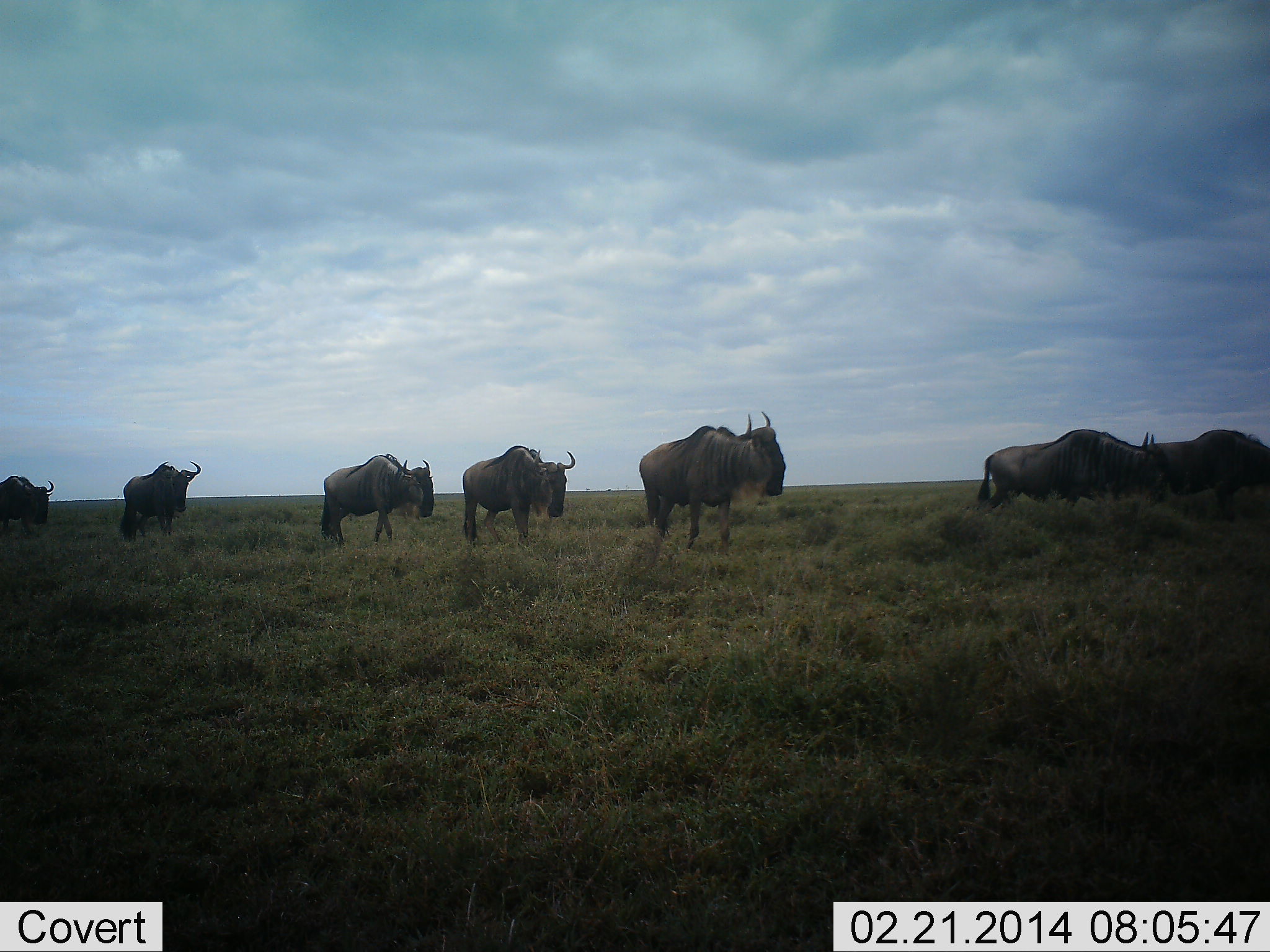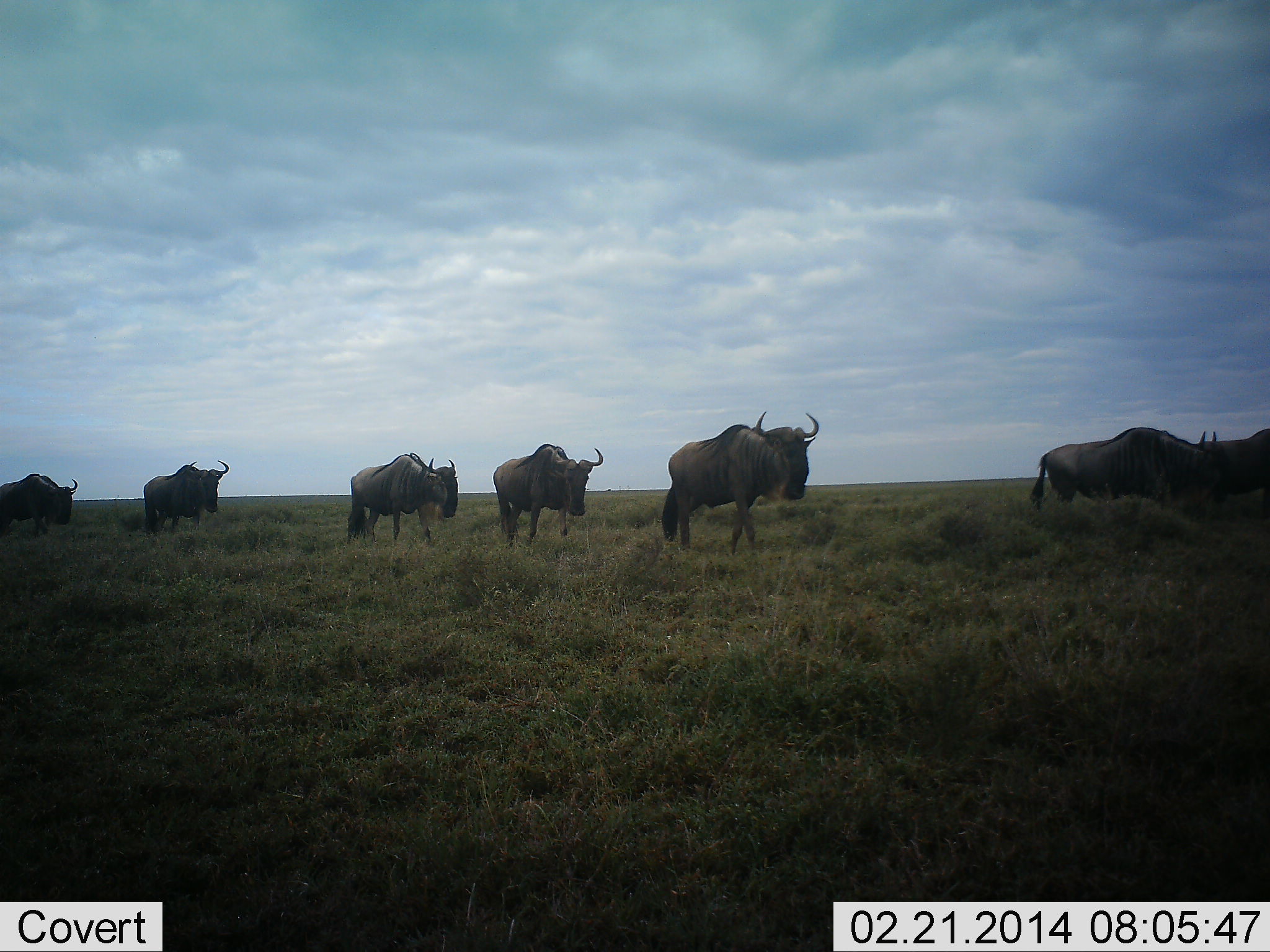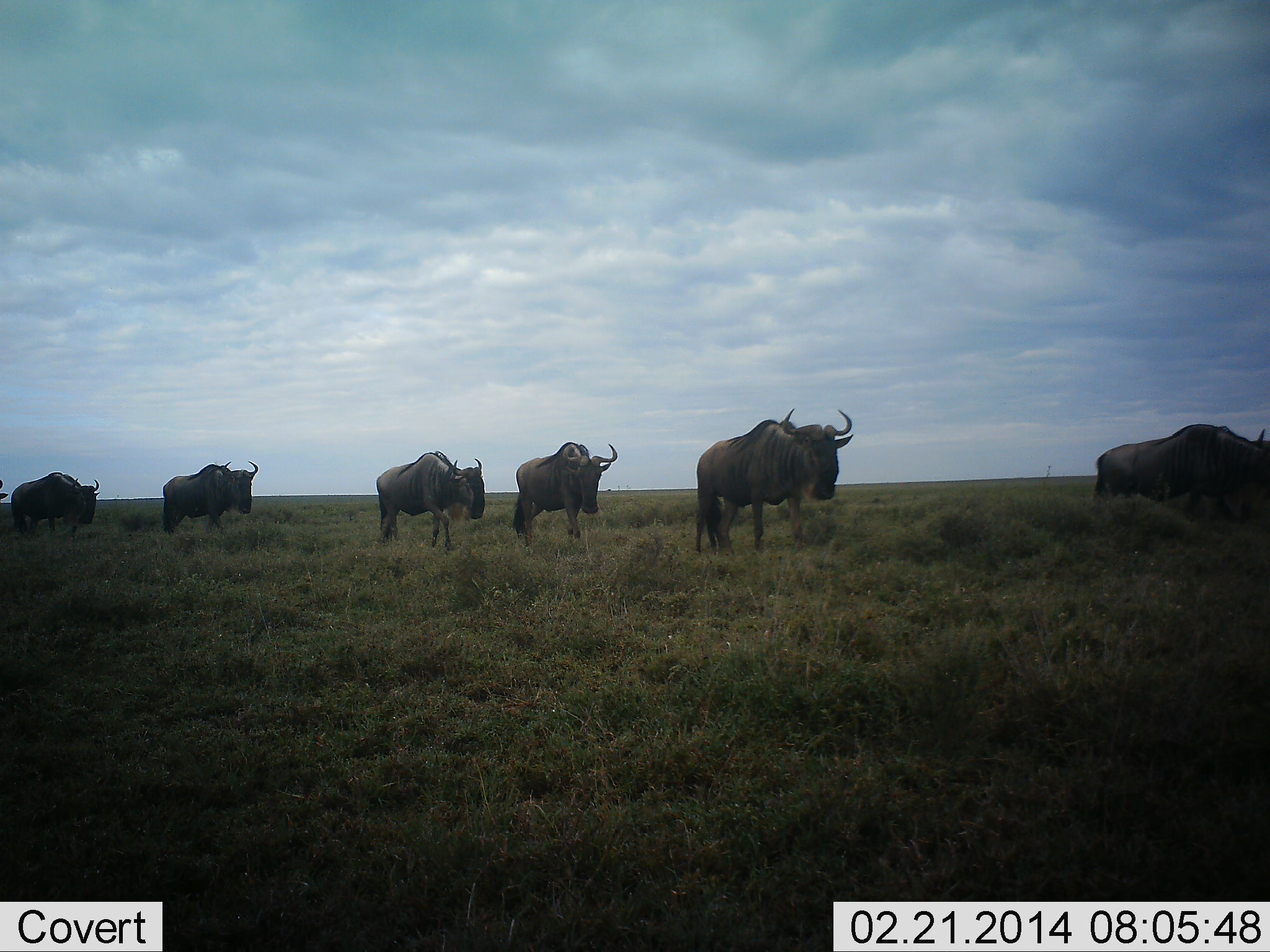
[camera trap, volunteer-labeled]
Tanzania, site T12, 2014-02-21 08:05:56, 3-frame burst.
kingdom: Animalia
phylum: Chordata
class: Mammalia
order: Artiodactyla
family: Bovidae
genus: Connochaetes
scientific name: Connochaetes taurinus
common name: blue wildebeest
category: wildebeest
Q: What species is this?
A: Wildebeest (blue wildebeest) (Connochaetes taurinus).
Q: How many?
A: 7.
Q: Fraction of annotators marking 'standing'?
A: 0%.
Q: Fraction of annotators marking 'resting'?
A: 0%.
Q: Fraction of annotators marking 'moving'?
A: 100%.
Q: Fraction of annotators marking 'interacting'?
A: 0%.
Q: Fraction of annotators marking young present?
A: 0%.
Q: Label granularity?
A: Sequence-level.